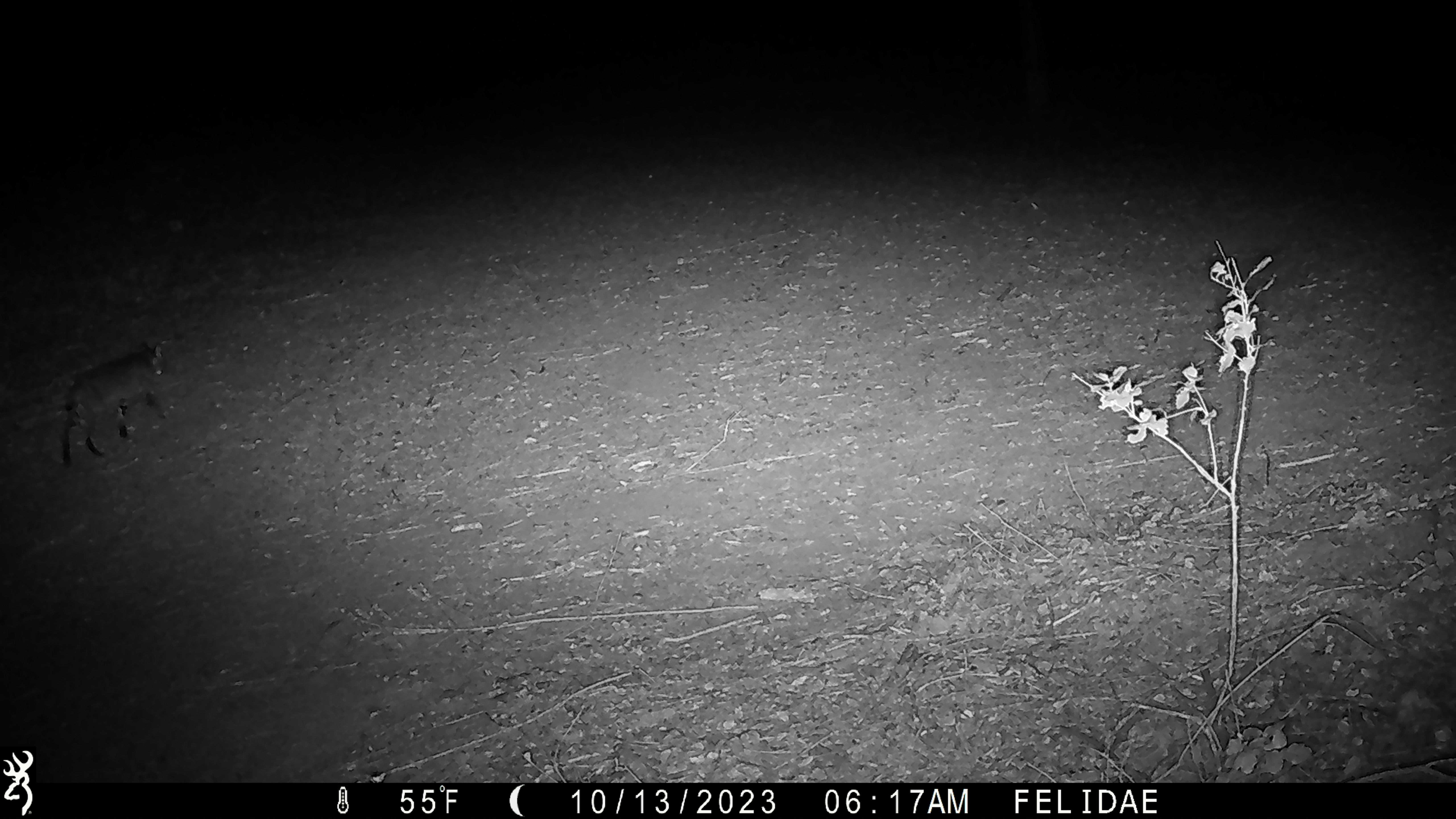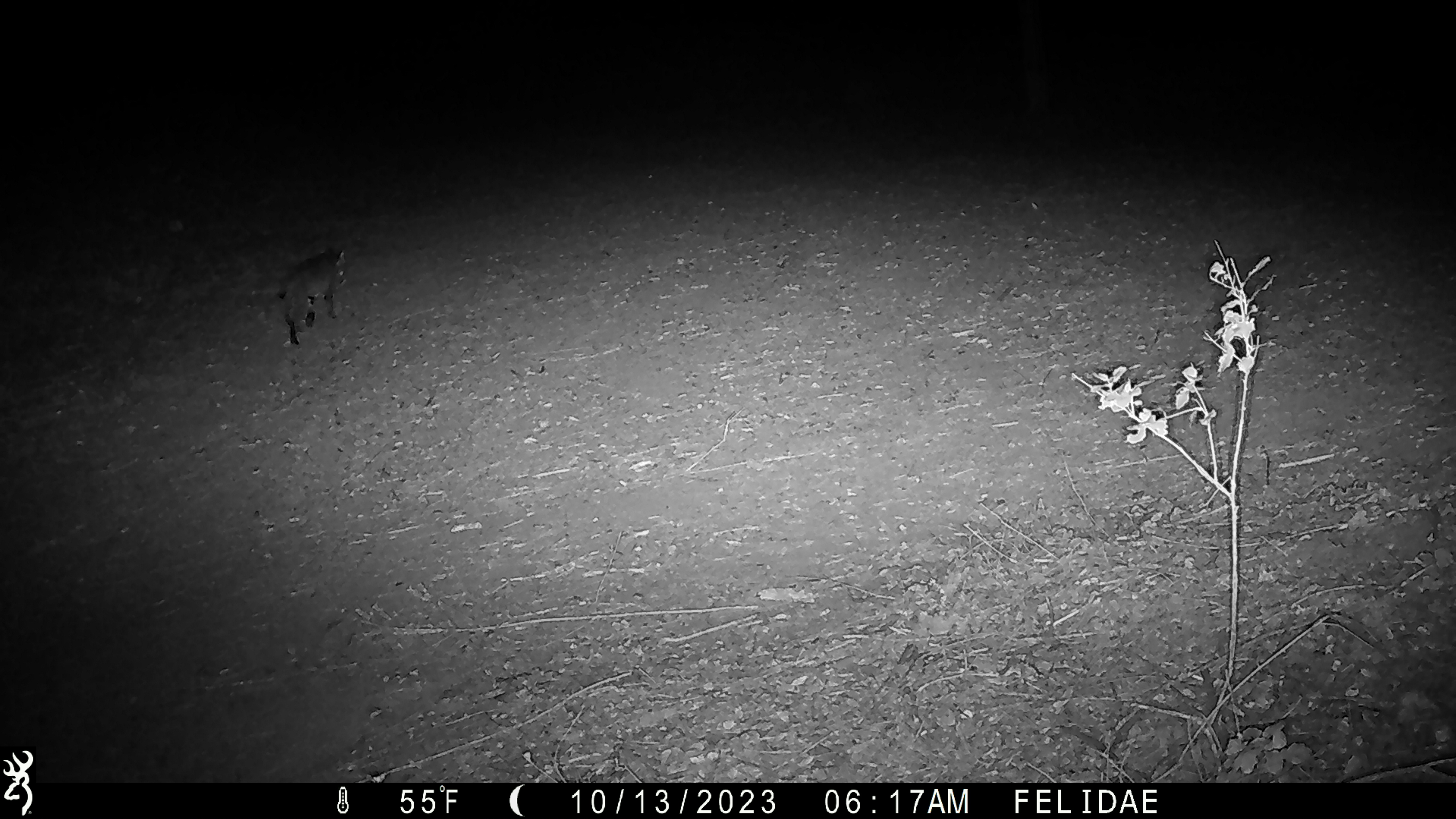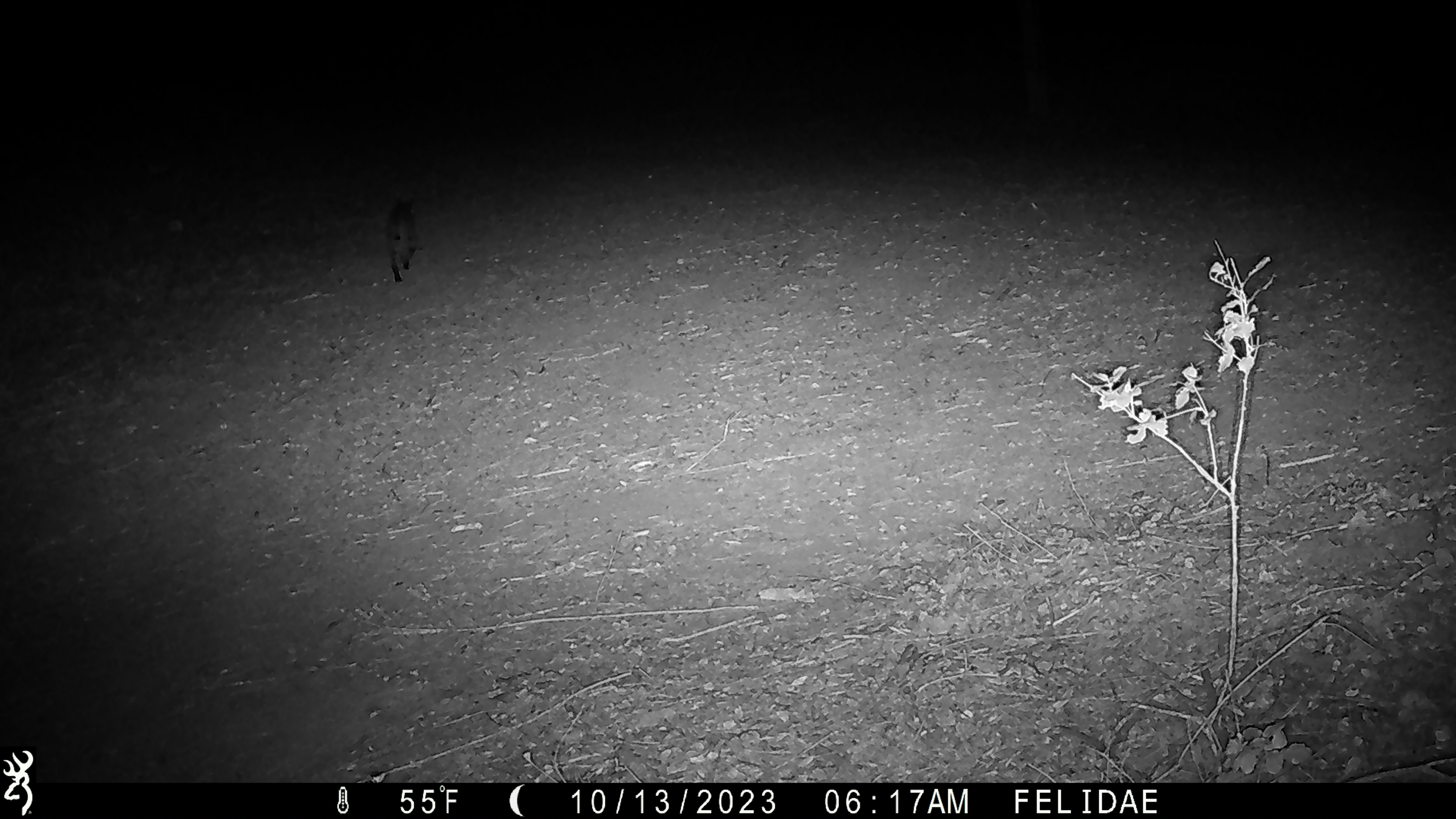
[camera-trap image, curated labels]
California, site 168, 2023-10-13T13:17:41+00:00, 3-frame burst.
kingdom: Animalia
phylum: Chordata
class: Mammalia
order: Carnivora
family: Felidae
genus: Lynx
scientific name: Lynx rufus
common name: bobcat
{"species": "bobcat (Lynx rufus)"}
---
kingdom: Animalia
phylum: Chordata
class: Mammalia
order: Carnivora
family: Canidae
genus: Urocyon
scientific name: Urocyon cinereoargenteus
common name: gray fox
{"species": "gray fox (Urocyon cinereoargenteus)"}